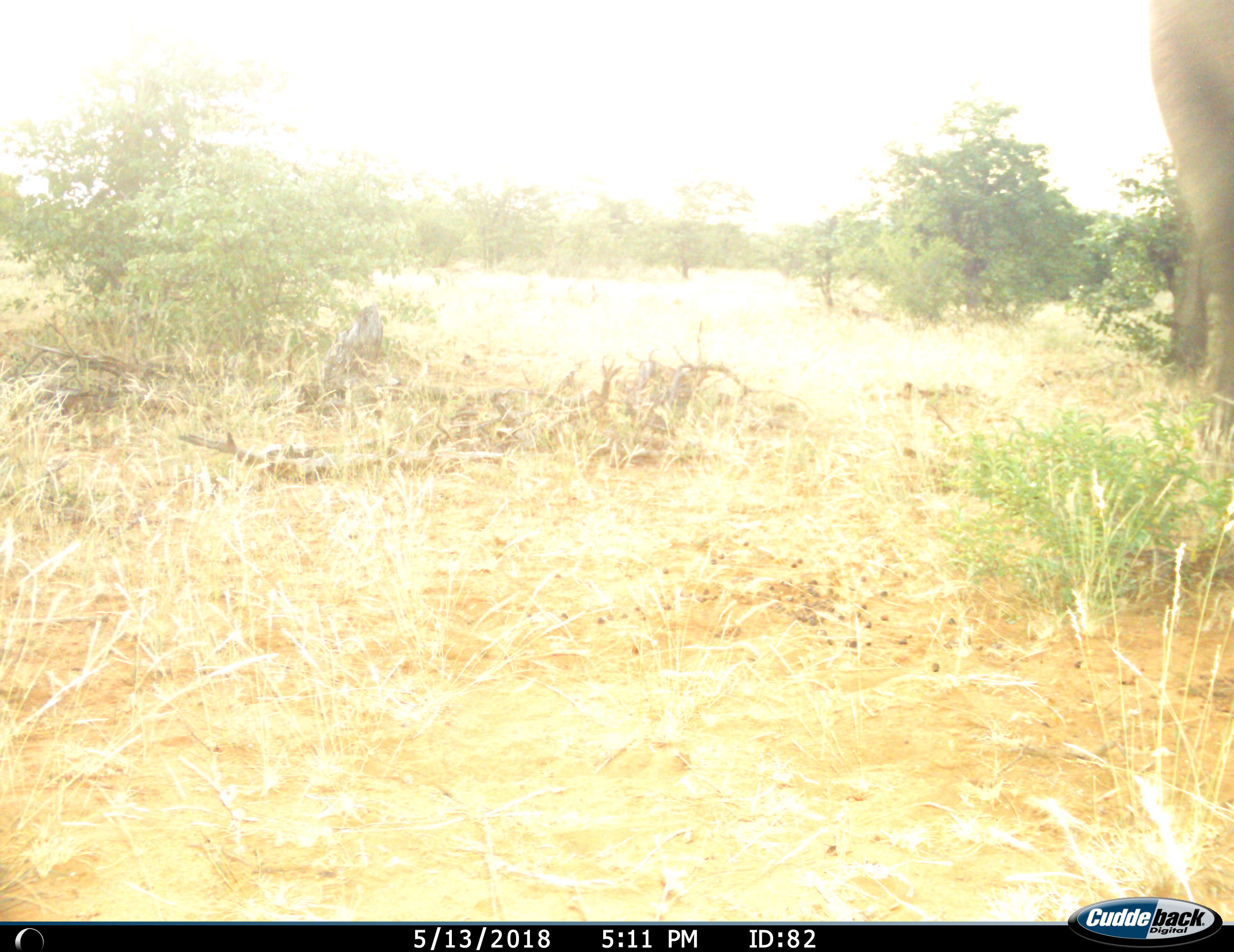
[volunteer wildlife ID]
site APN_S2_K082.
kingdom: Animalia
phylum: Chordata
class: Mammalia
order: Proboscidea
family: Elephantidae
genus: Loxodonta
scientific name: Loxodonta africana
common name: african bush elephant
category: elephant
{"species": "elephant (african bush elephant) (Loxodonta africana)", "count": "1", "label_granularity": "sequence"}